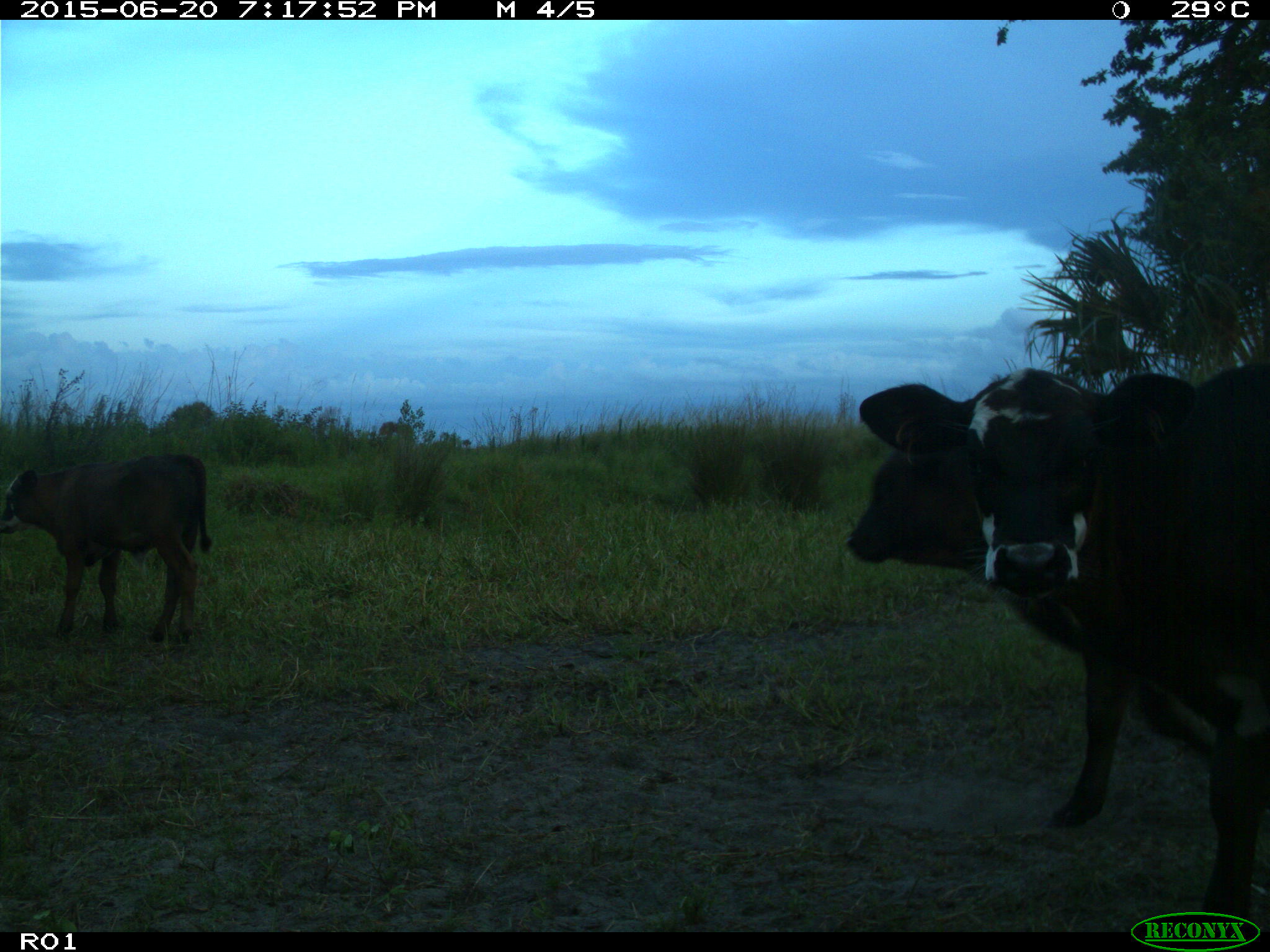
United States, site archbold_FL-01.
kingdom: Animalia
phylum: Chordata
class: Mammalia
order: Artiodactyla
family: Bovidae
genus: Bos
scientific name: Bos taurus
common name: domestic cow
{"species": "Bos taurus (domestic cow)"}